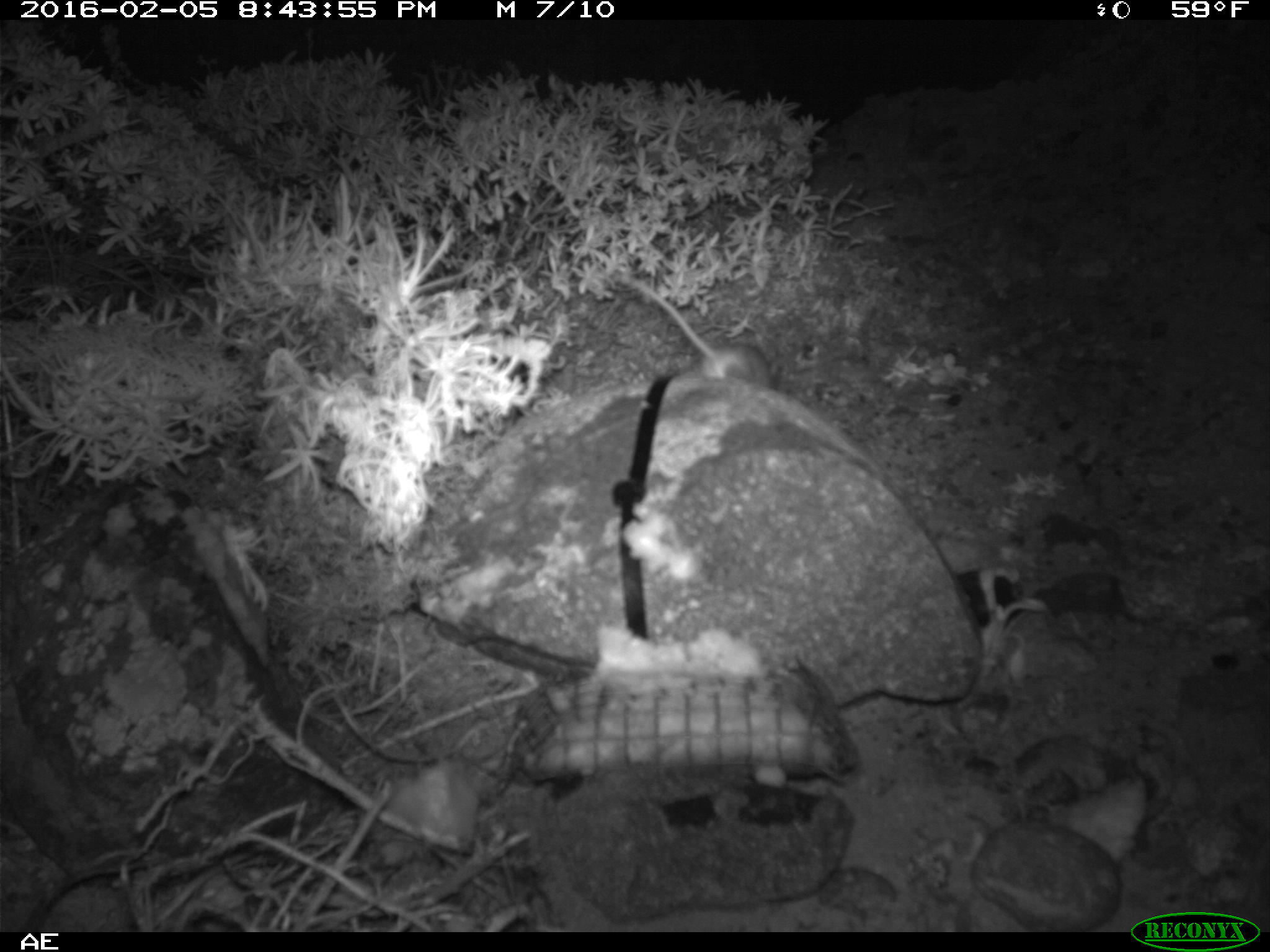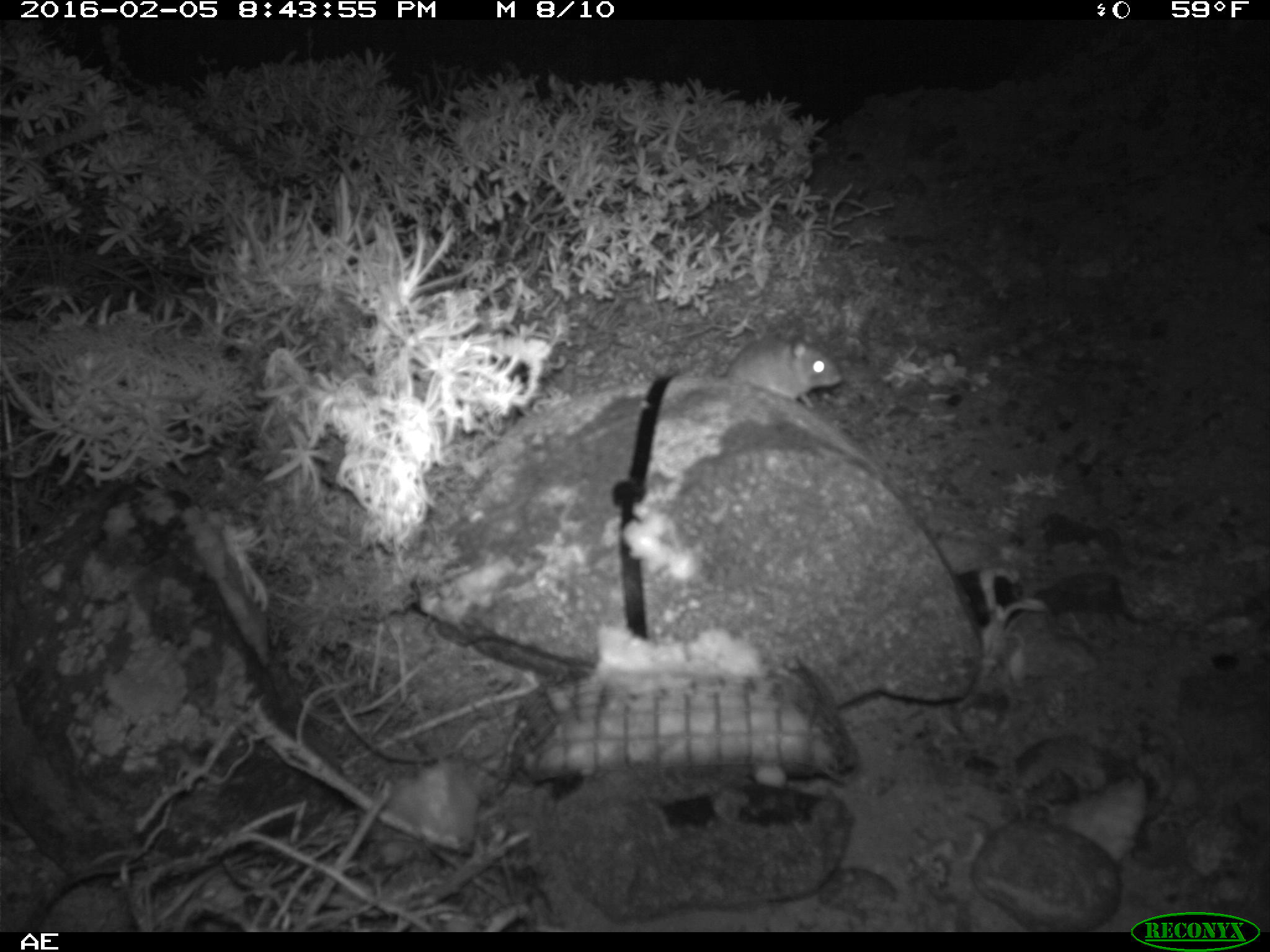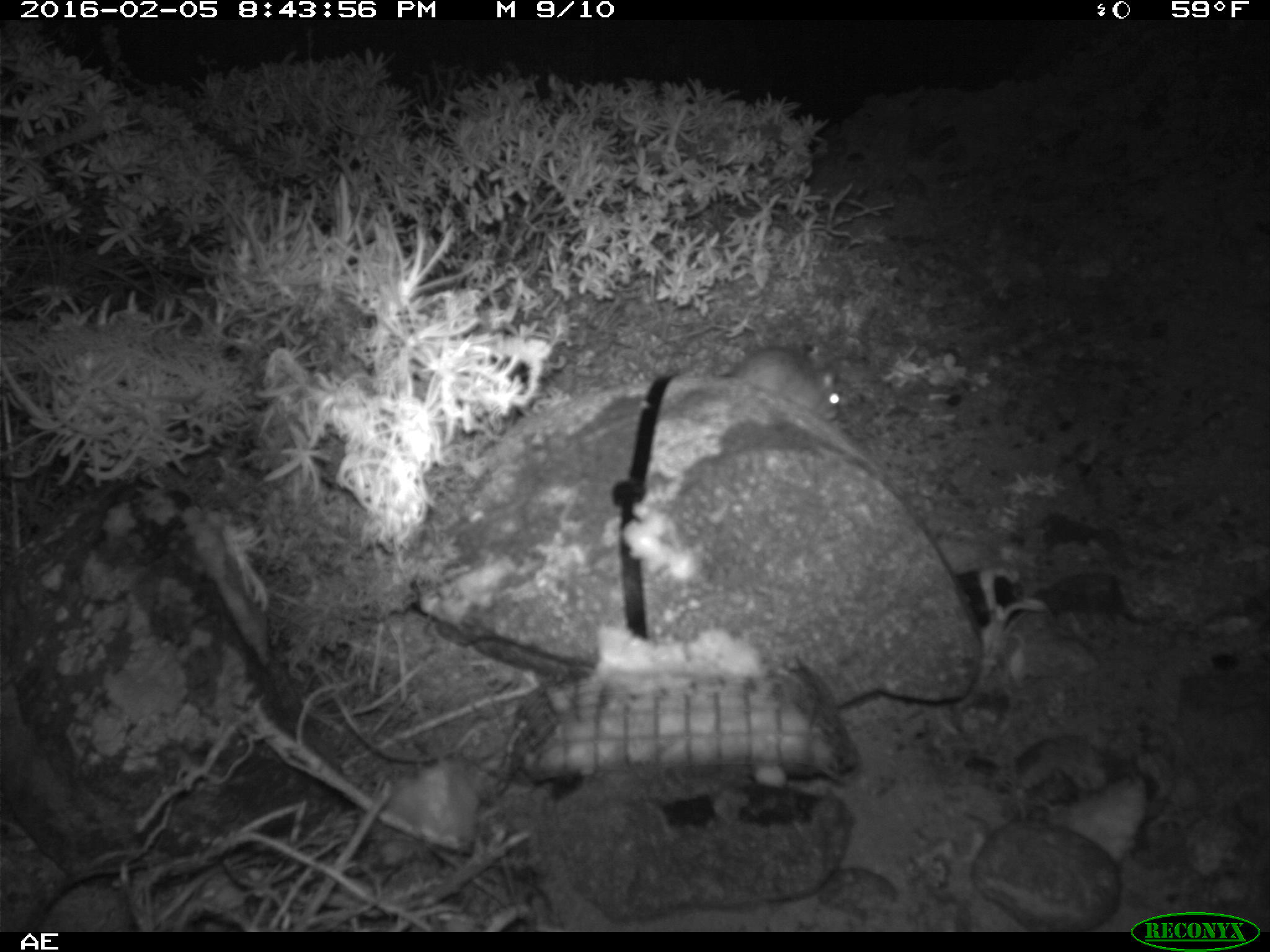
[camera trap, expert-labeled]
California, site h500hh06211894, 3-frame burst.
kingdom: Animalia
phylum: Chordata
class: Mammalia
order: Rodentia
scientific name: Rodentia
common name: rodent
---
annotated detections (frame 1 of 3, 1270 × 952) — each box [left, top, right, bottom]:
rodent: [625, 276, 780, 392]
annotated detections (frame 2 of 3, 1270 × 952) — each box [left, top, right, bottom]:
rodent: [724, 332, 844, 408]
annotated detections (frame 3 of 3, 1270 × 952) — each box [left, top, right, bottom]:
rodent: [725, 346, 842, 421]